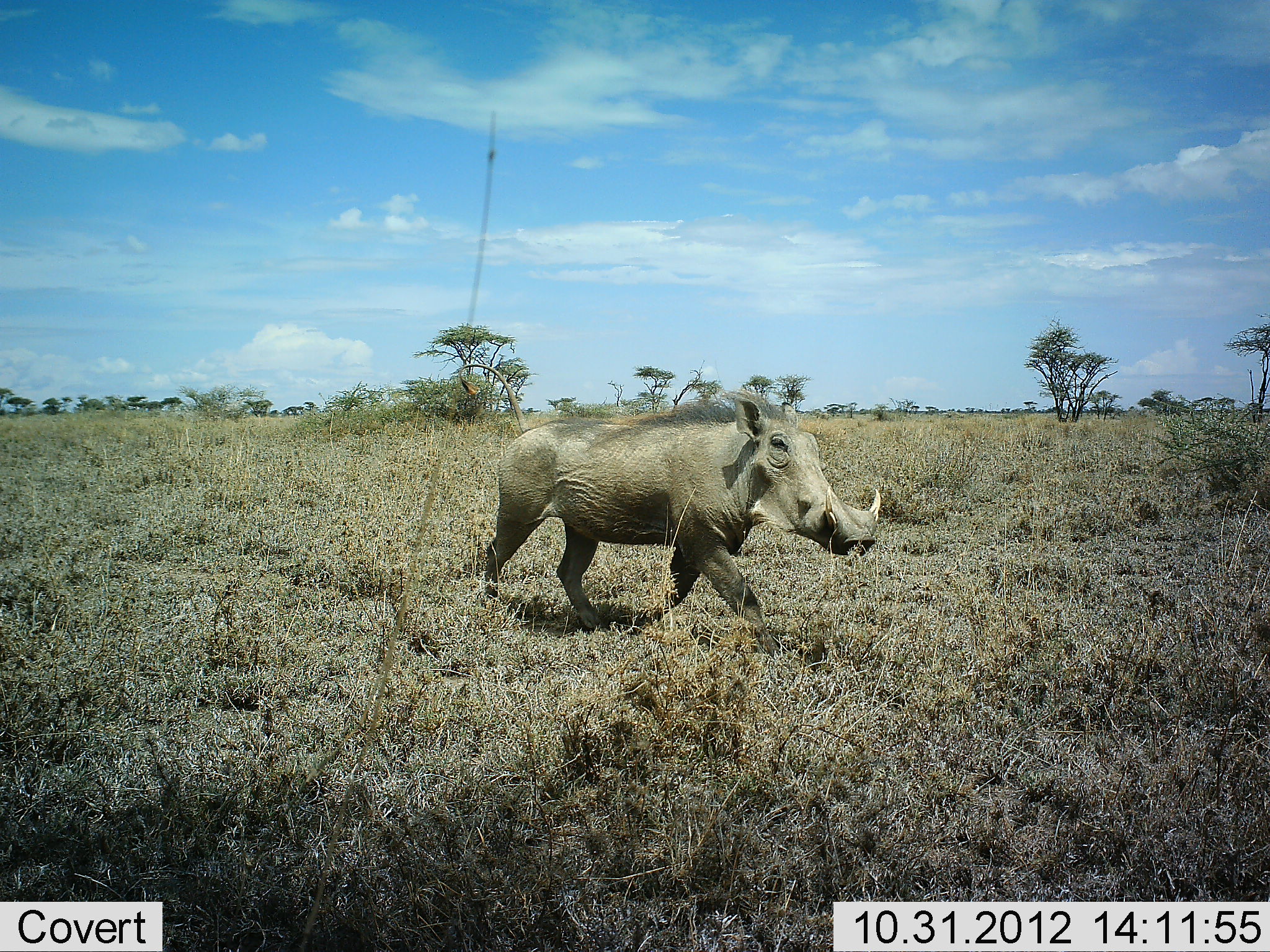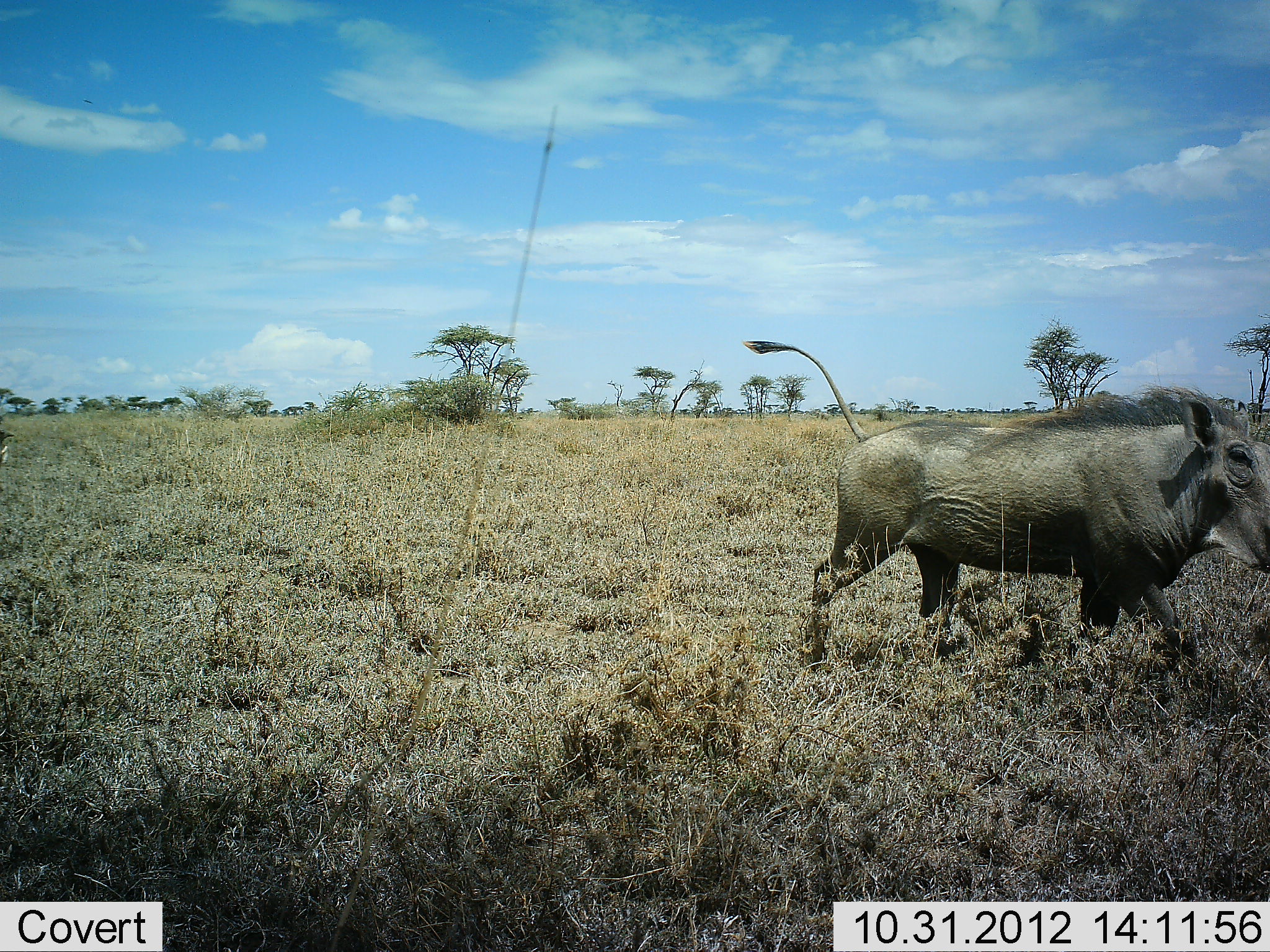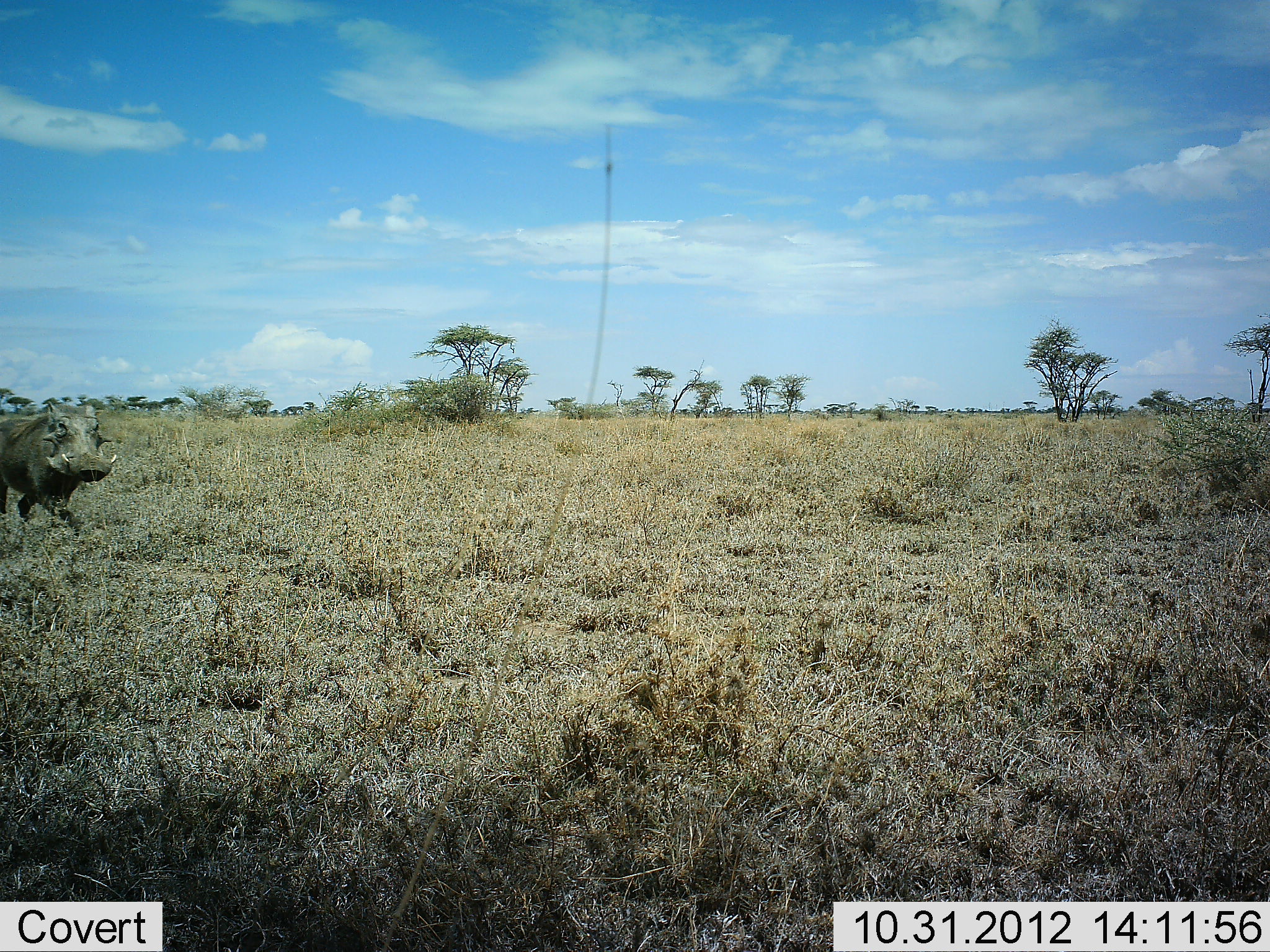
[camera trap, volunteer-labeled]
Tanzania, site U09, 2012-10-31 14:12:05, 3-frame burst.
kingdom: Animalia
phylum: Chordata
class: Mammalia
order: Artiodactyla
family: Suidae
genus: Phacochoerus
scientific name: Phacochoerus africanus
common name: warthog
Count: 2.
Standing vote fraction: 0%.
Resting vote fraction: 0%.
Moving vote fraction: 100%.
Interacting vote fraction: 0%.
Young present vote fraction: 0%.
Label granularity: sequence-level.